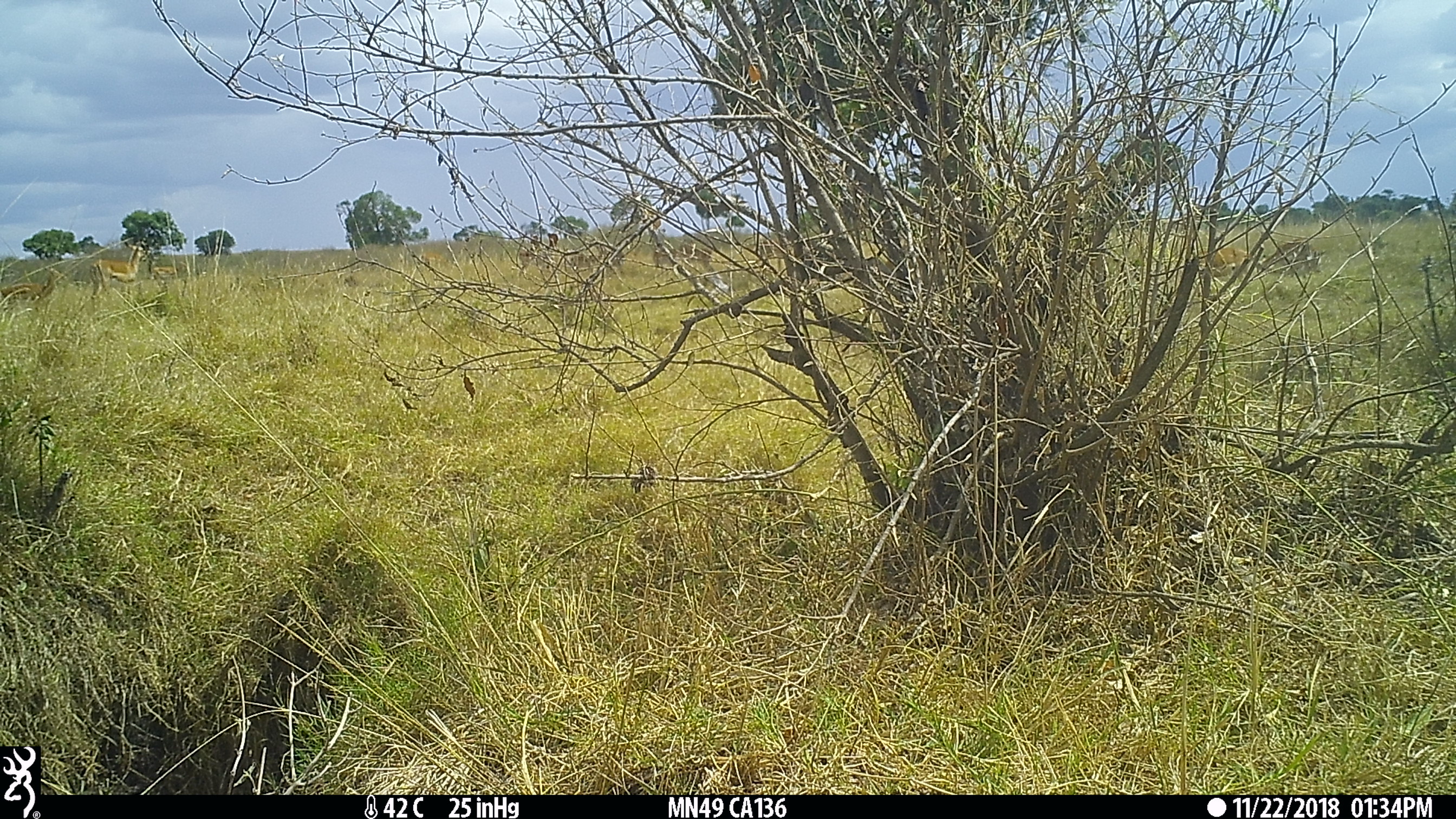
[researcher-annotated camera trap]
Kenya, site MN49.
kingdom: Animalia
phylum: Chordata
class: Mammalia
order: Artiodactyla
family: Bovidae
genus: Aepyceros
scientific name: Aepyceros melampus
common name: impala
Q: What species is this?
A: Impala (Aepyceros melampus).